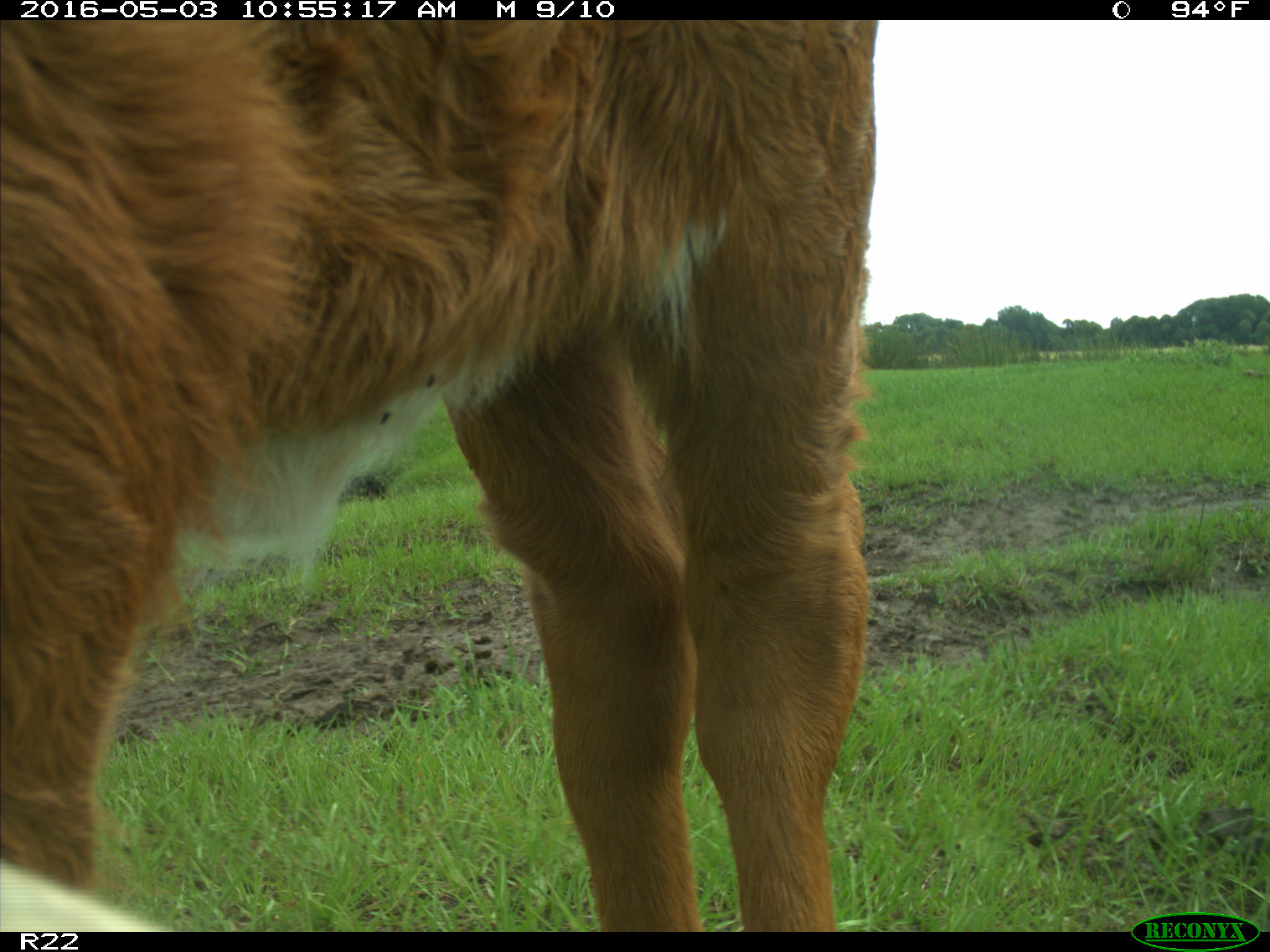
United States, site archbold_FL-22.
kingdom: Animalia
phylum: Chordata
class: Mammalia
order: Artiodactyla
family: Bovidae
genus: Bos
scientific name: Bos taurus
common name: domestic cow